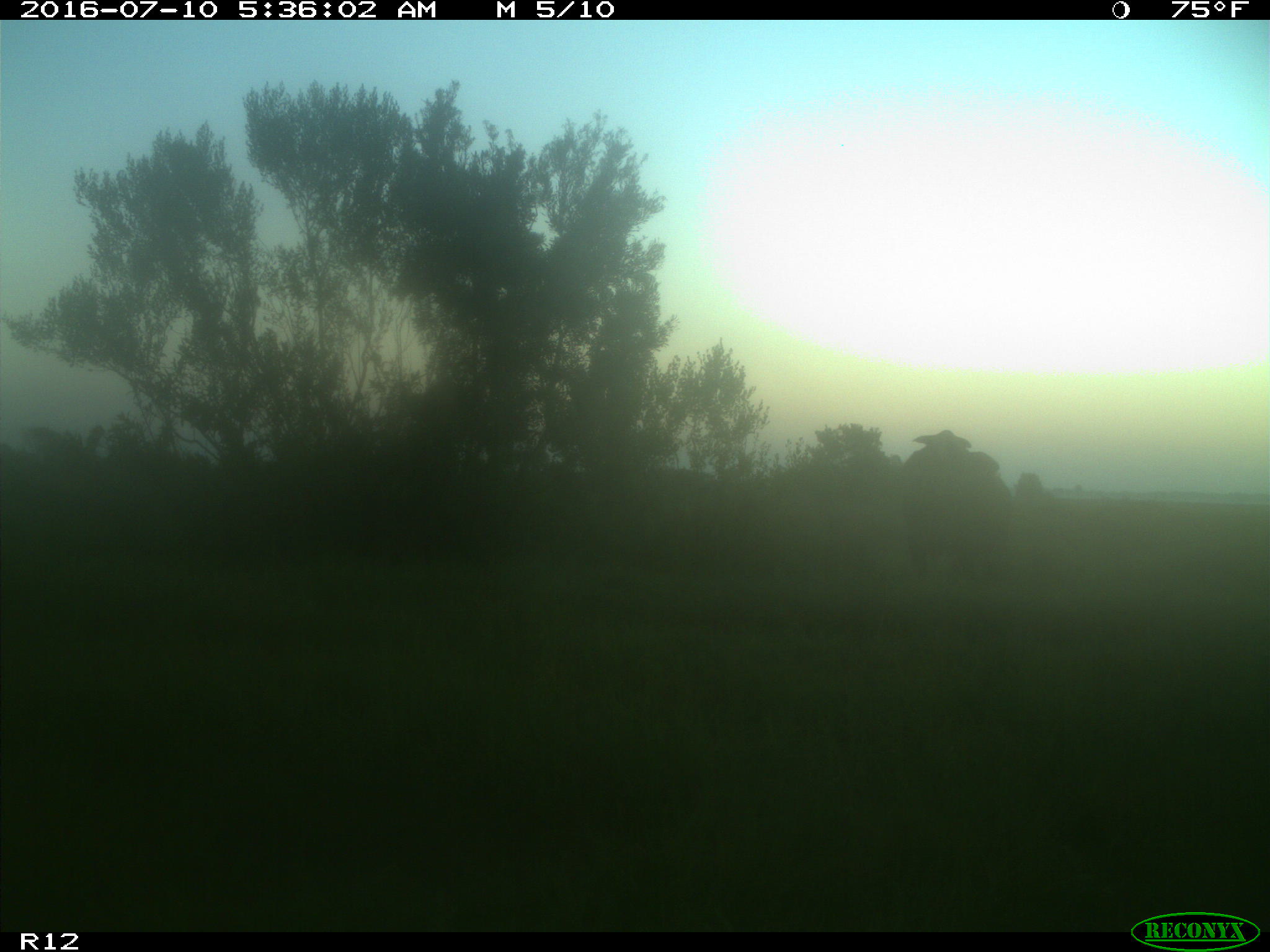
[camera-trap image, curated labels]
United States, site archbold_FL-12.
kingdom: Animalia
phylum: Chordata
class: Mammalia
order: Artiodactyla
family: Bovidae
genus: Bos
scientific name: Bos taurus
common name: domestic cow